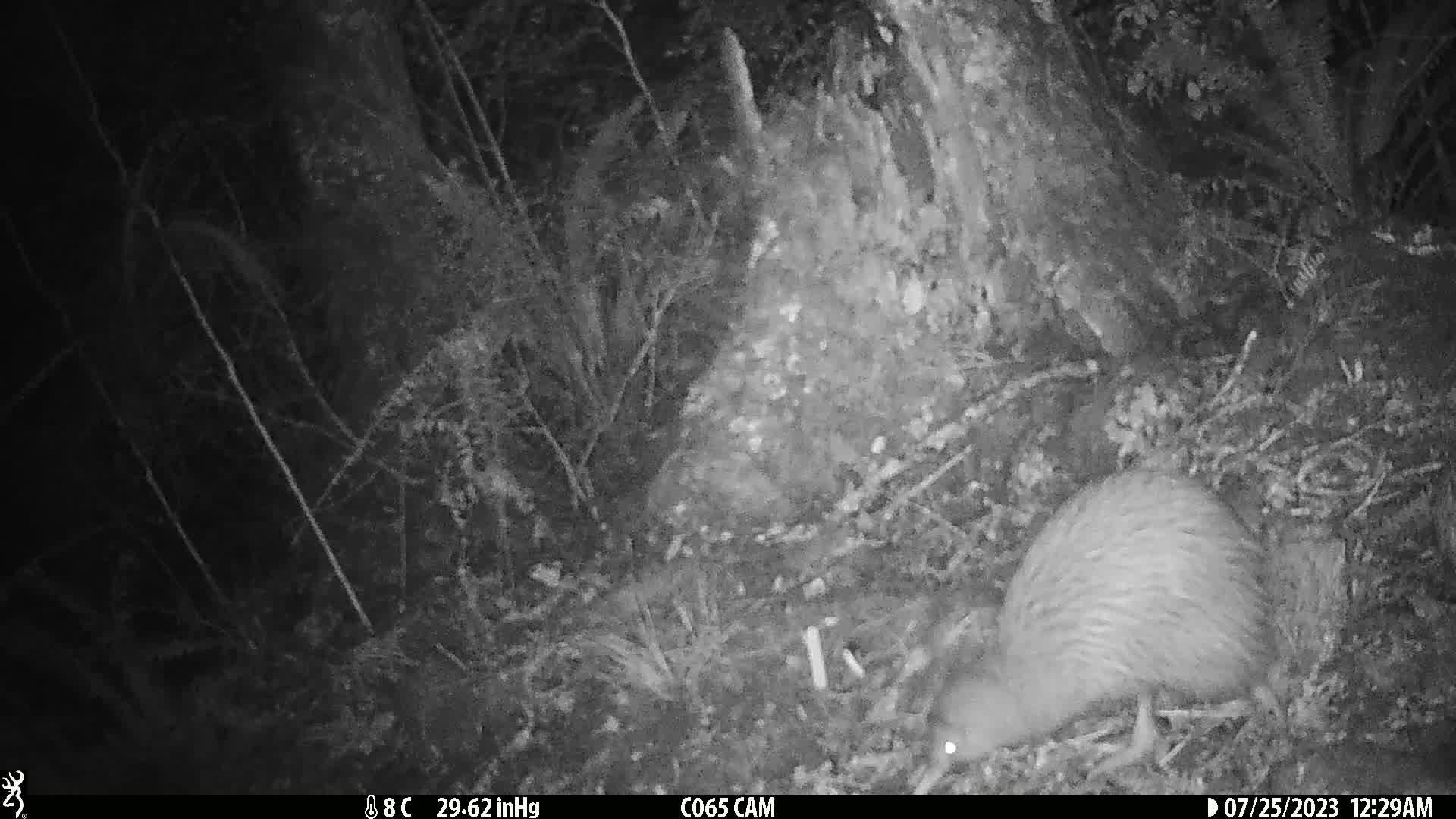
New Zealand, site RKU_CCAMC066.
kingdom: Animalia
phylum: Chordata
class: Aves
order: Apterygiformes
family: Apterygidae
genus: Apteryx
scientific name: Apteryx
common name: kiwi